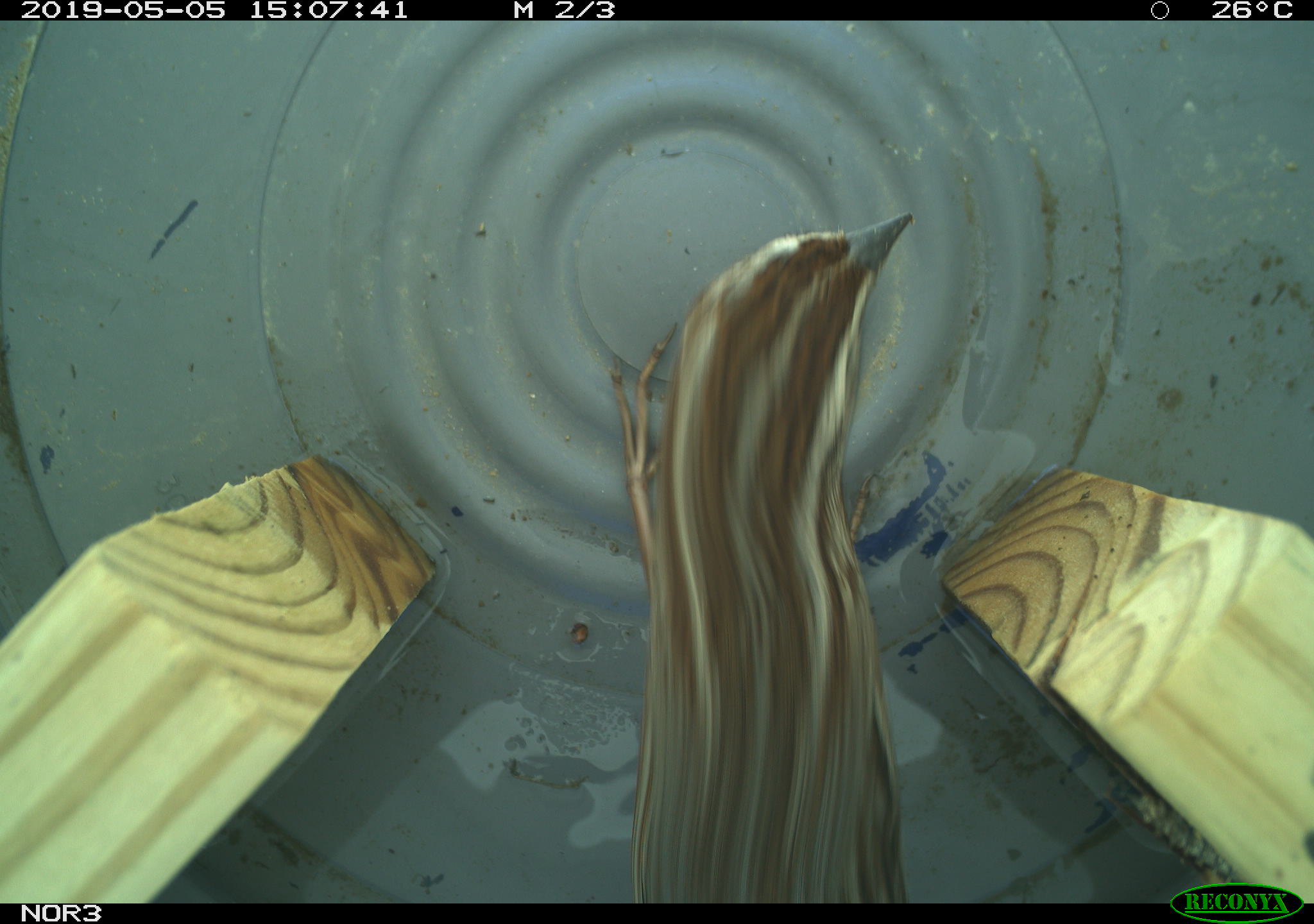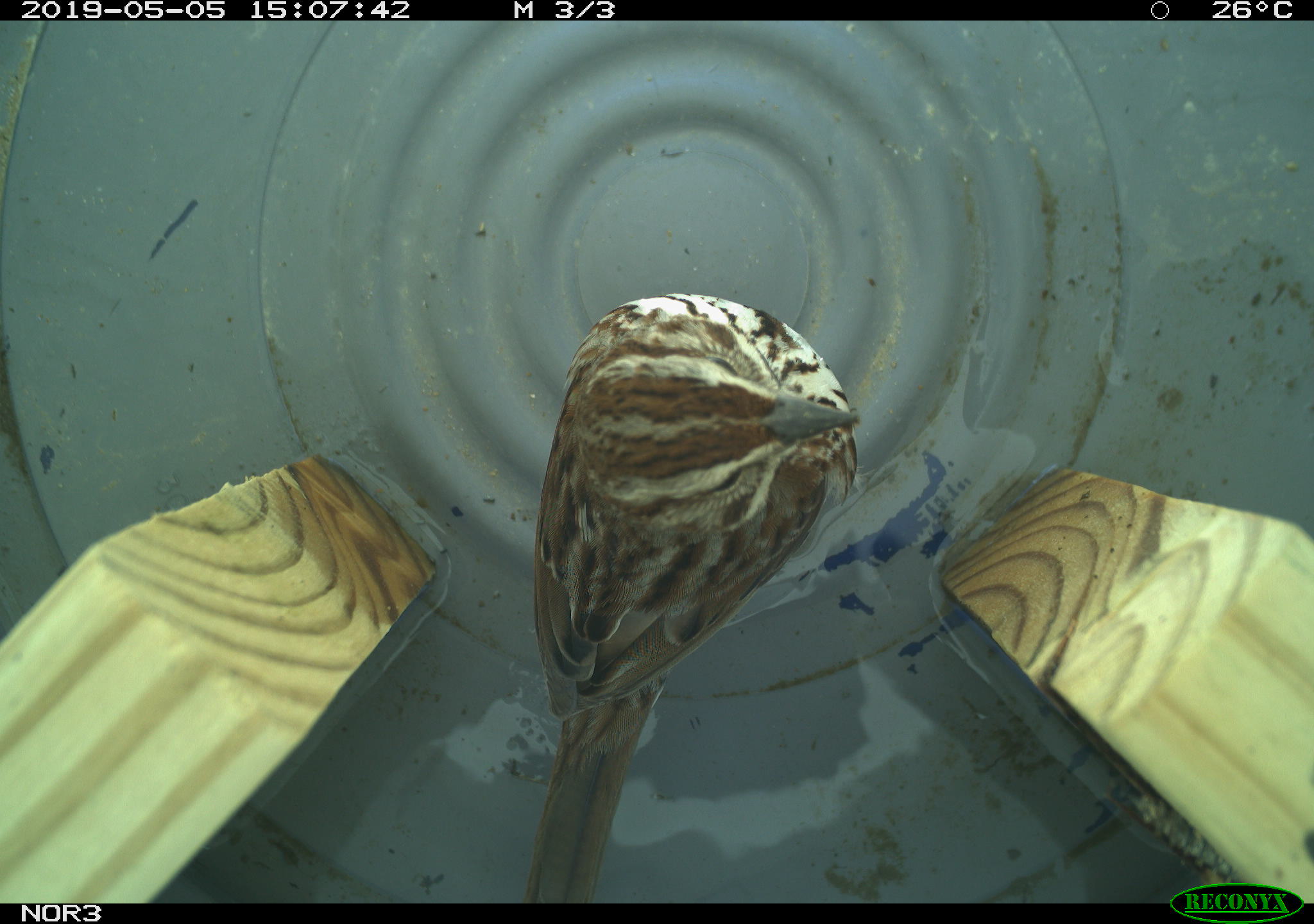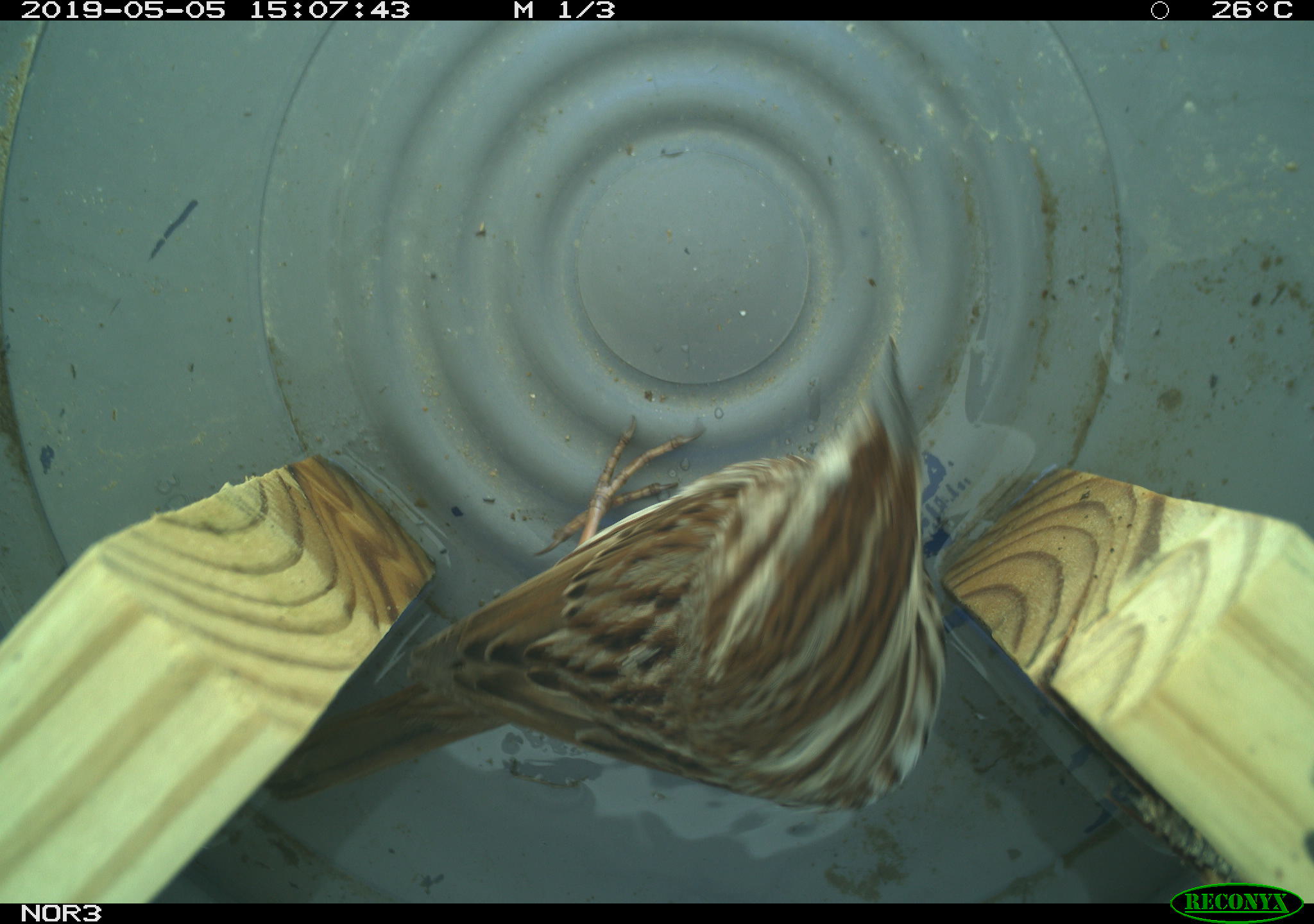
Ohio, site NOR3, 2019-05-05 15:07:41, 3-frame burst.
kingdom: Animalia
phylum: Chordata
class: Aves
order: Passeriformes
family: Passerellidae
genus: Melospiza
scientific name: Melospiza melodia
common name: song sparrow